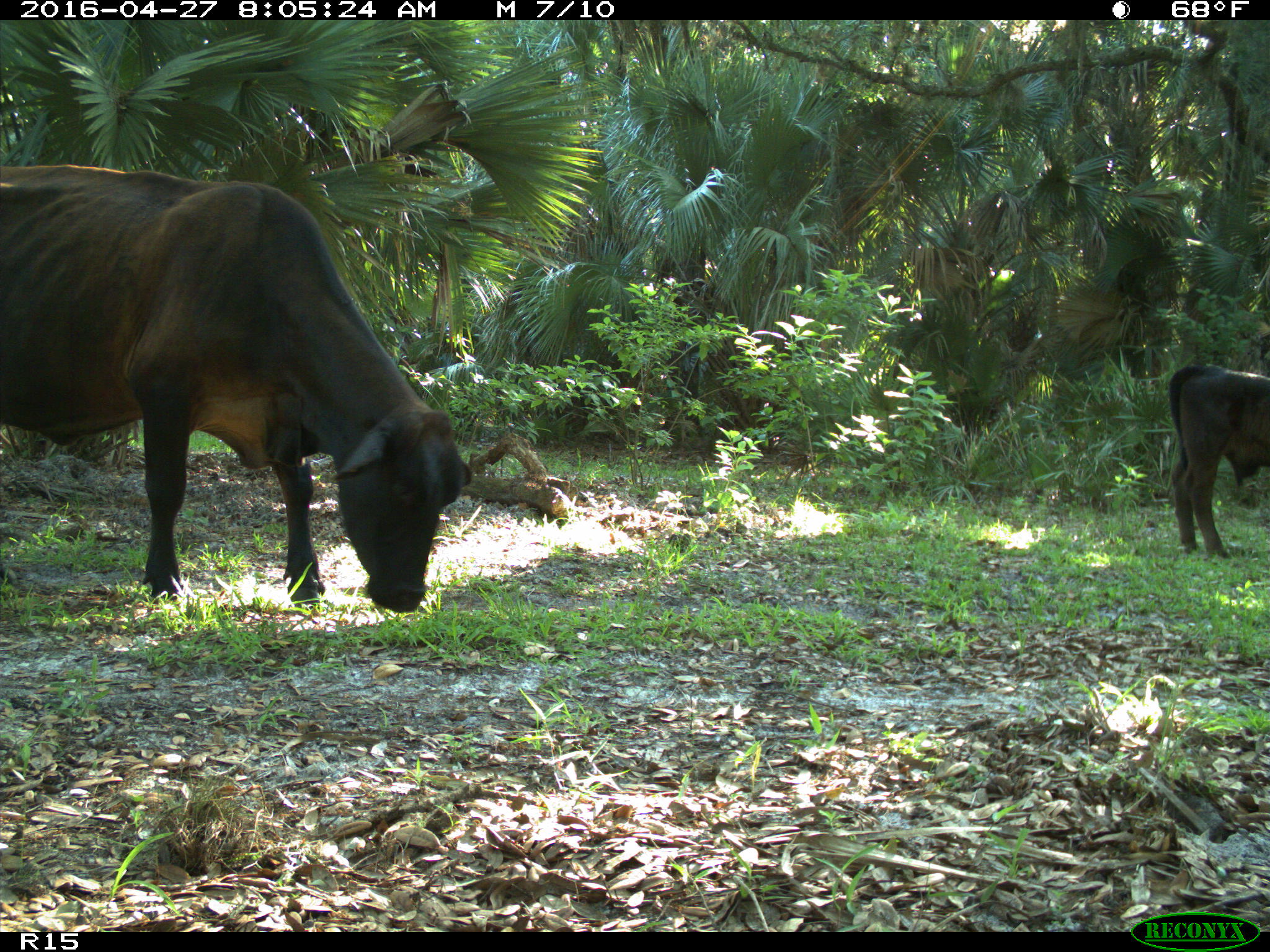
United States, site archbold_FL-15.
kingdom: Animalia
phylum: Chordata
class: Mammalia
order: Artiodactyla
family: Bovidae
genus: Bos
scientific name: Bos taurus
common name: domestic cow